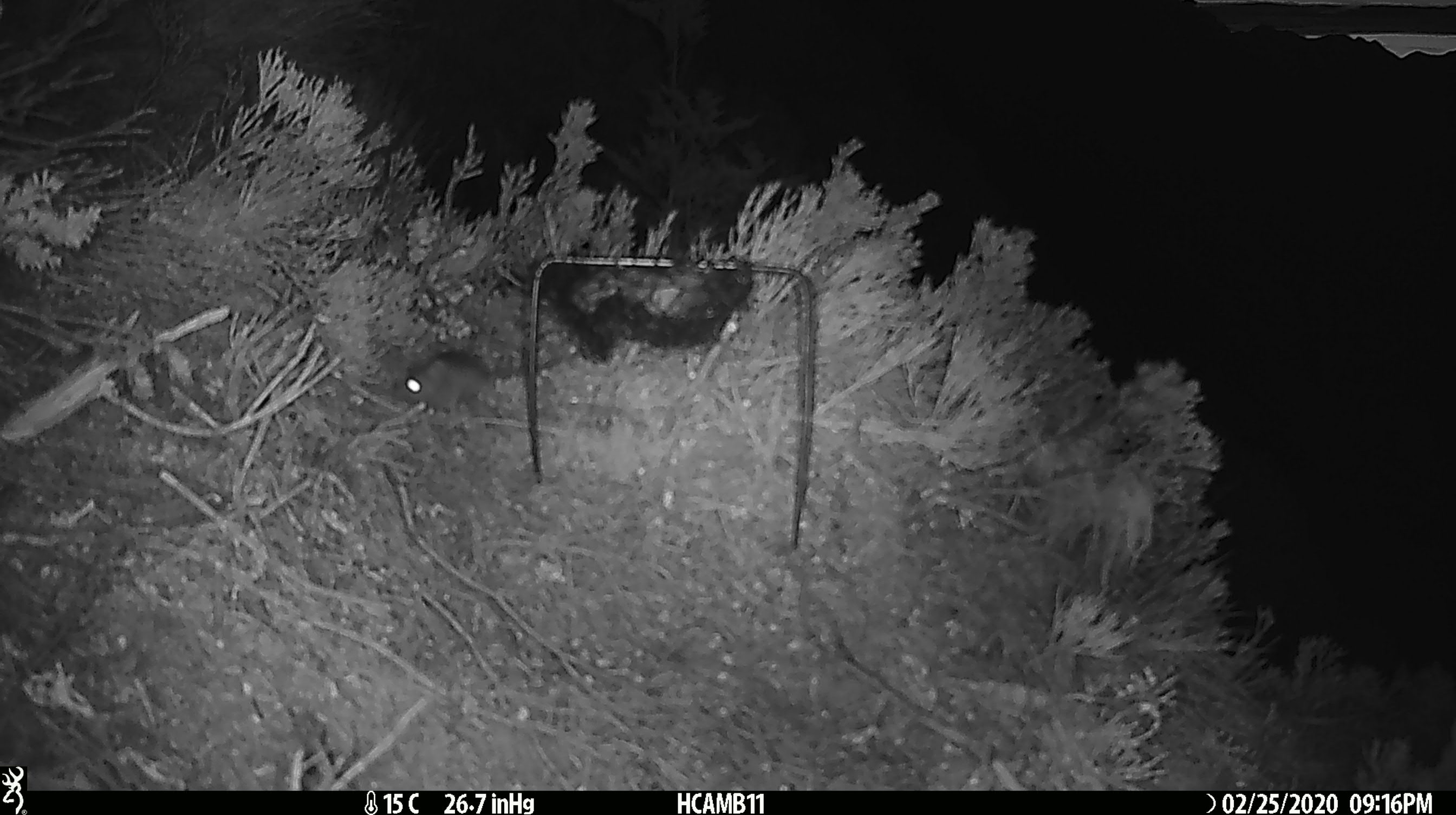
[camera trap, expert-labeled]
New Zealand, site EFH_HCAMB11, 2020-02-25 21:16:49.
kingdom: Animalia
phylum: Chordata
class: Mammalia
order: Rodentia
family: Muridae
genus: Mus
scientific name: Mus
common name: mouse